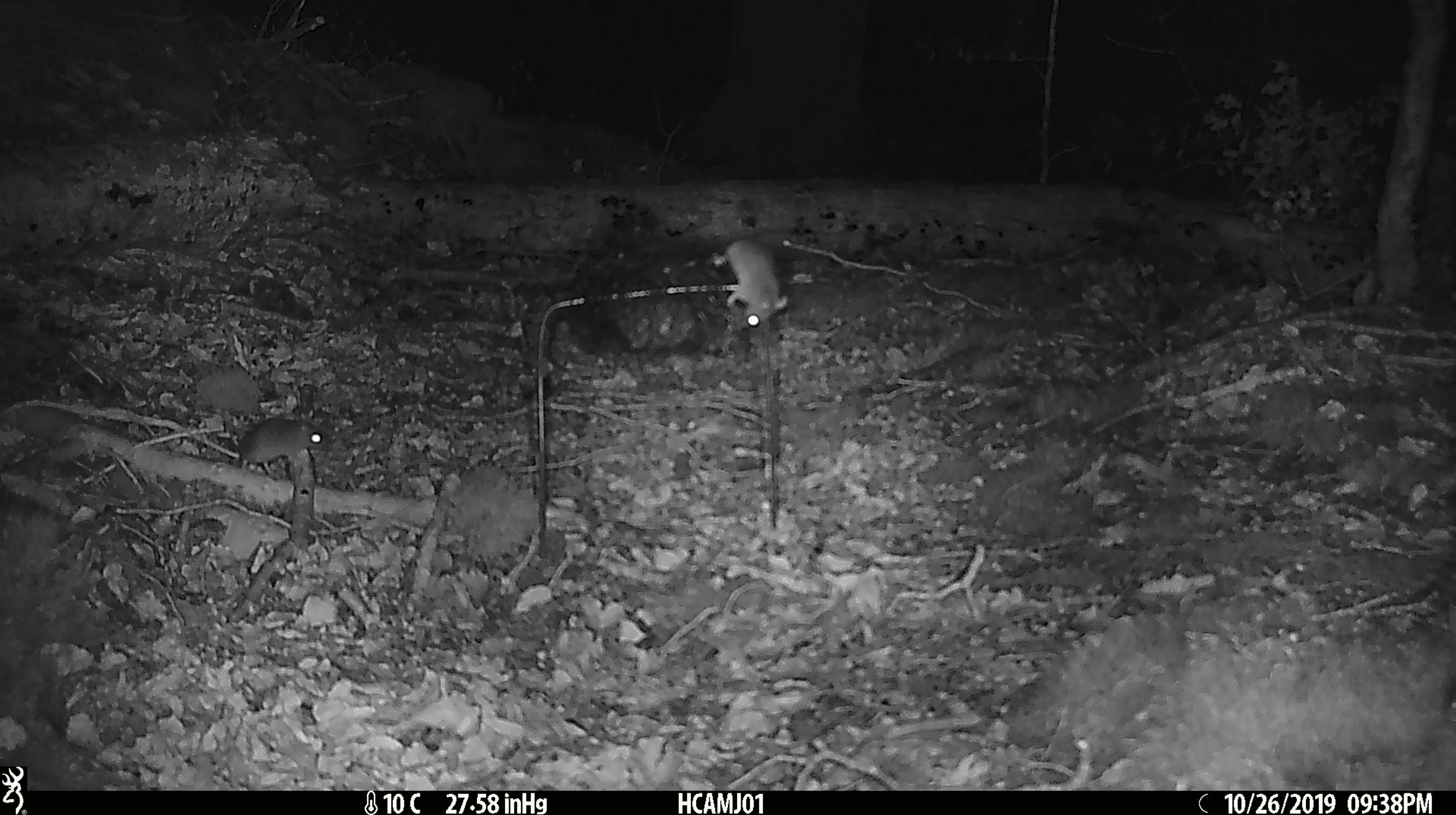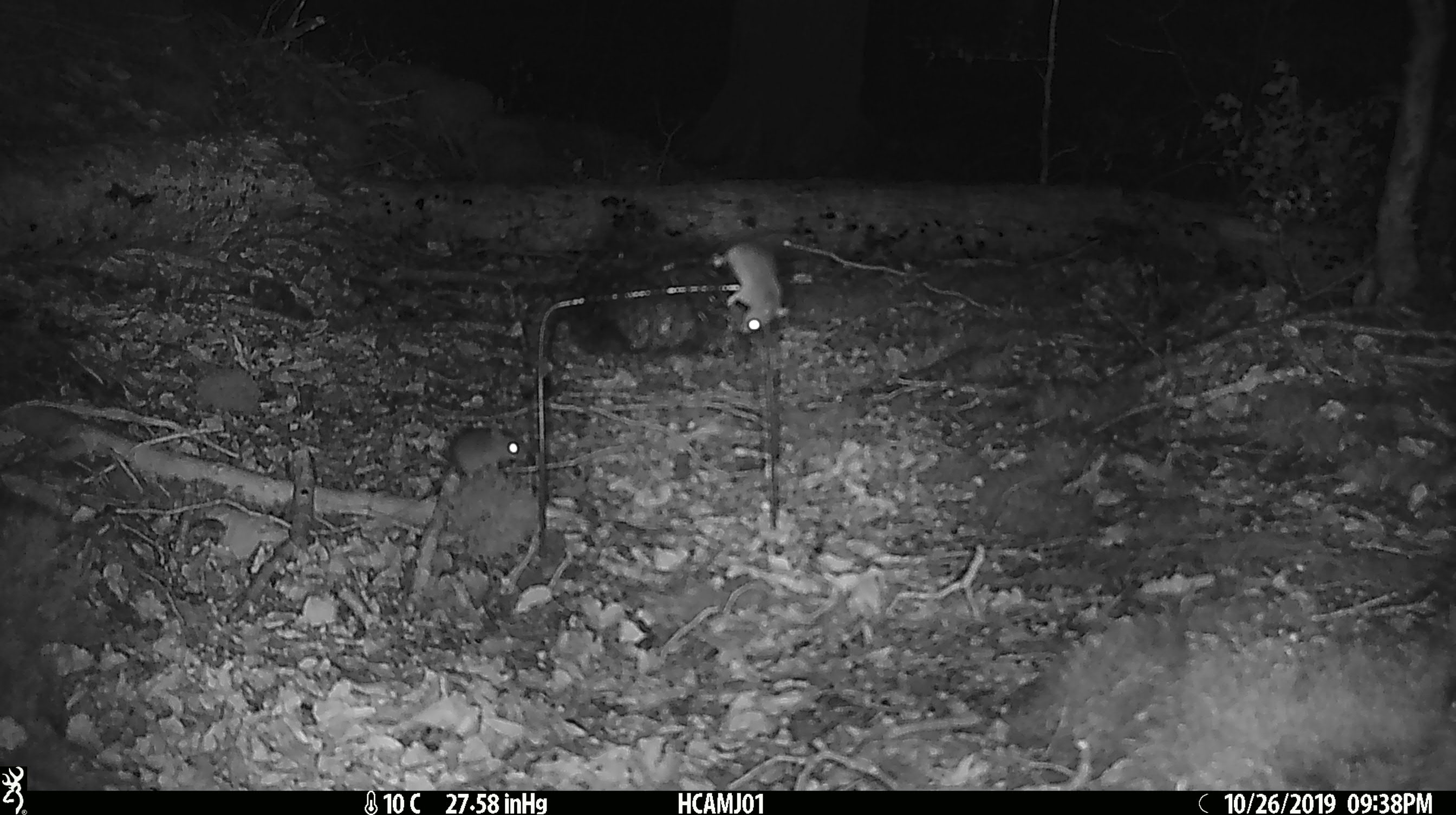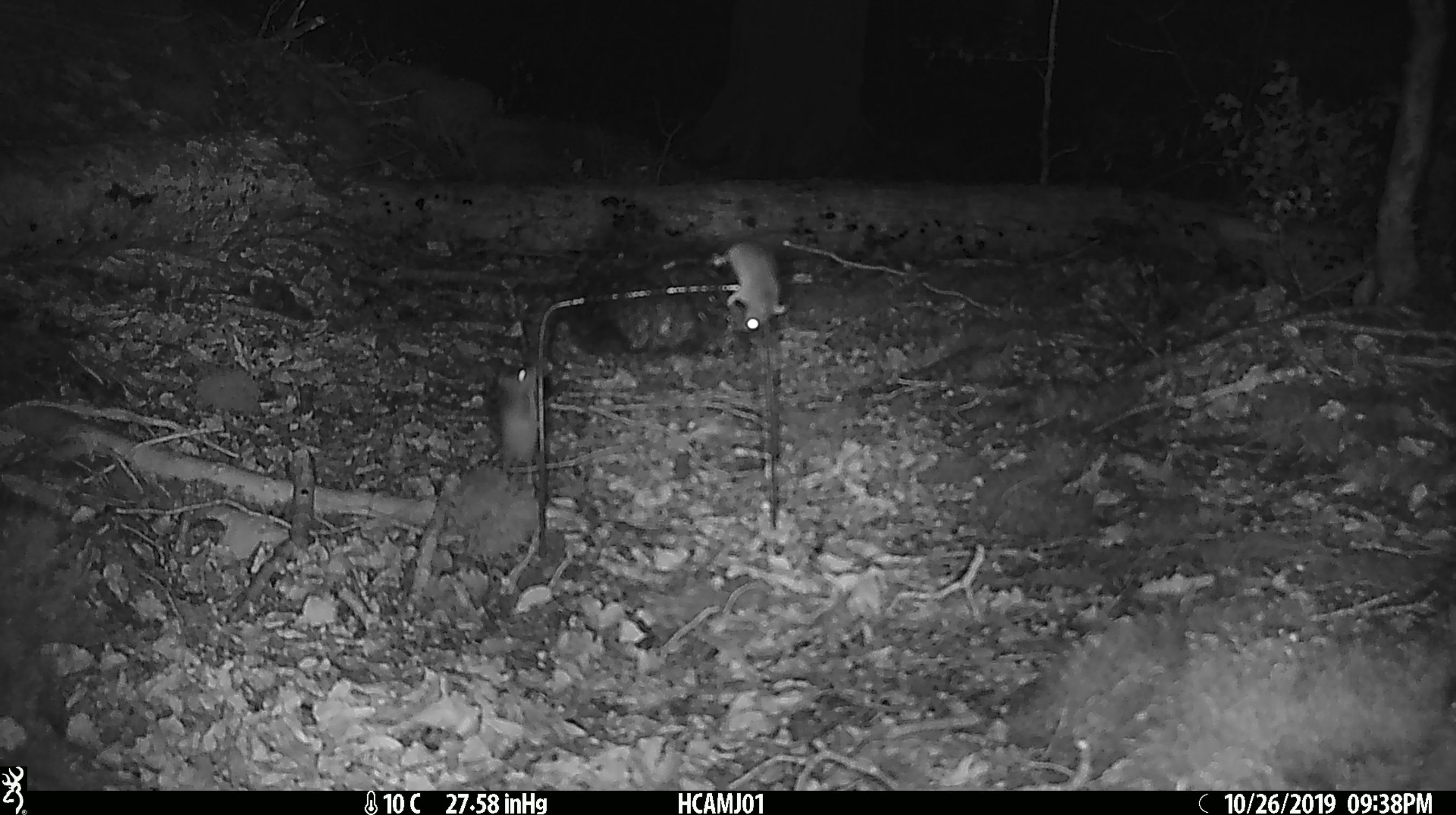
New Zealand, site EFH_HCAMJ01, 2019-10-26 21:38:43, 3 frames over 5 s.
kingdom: Animalia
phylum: Chordata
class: Mammalia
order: Rodentia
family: Muridae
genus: Mus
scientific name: Mus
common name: mouse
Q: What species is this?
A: Mouse (Mus).